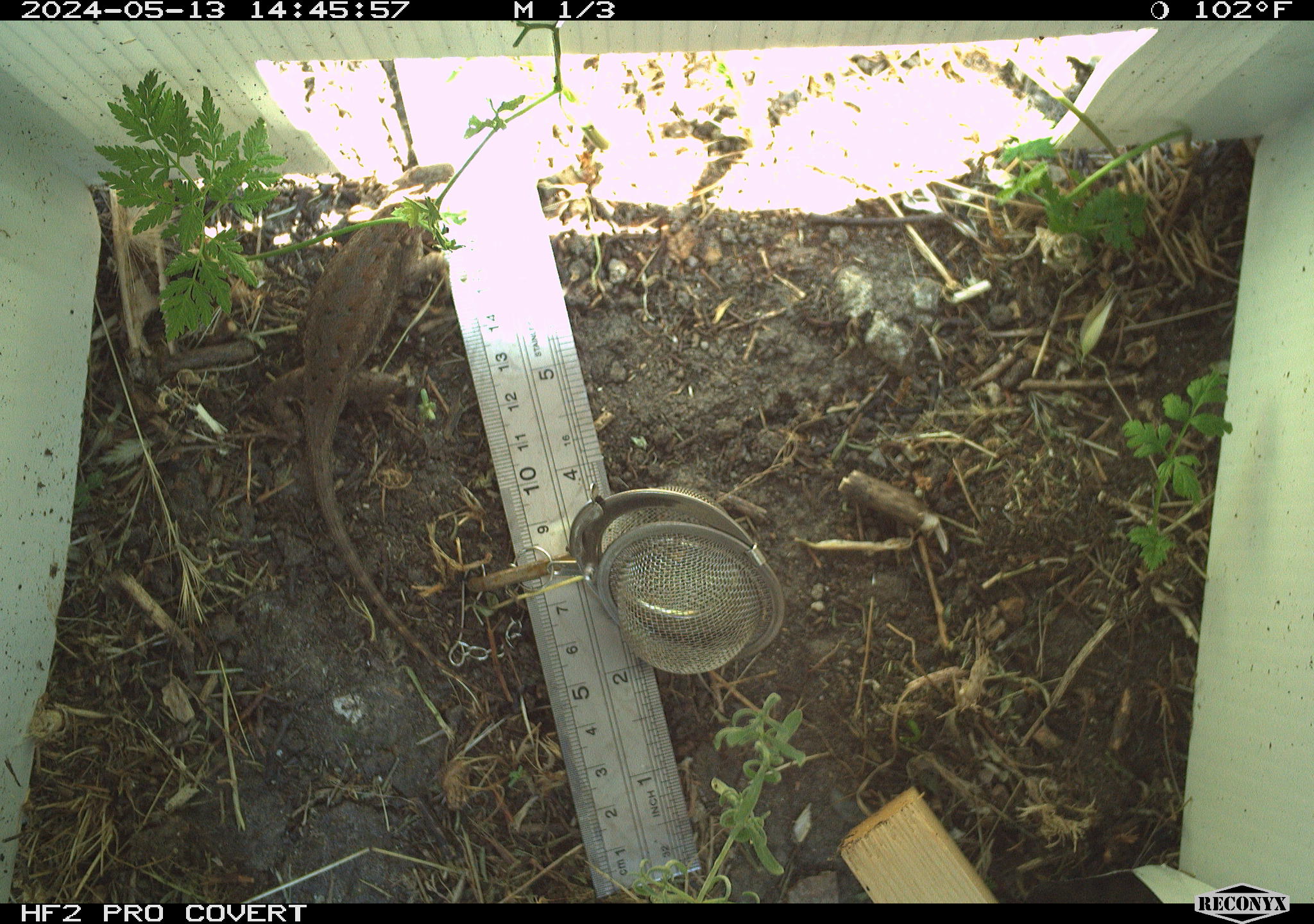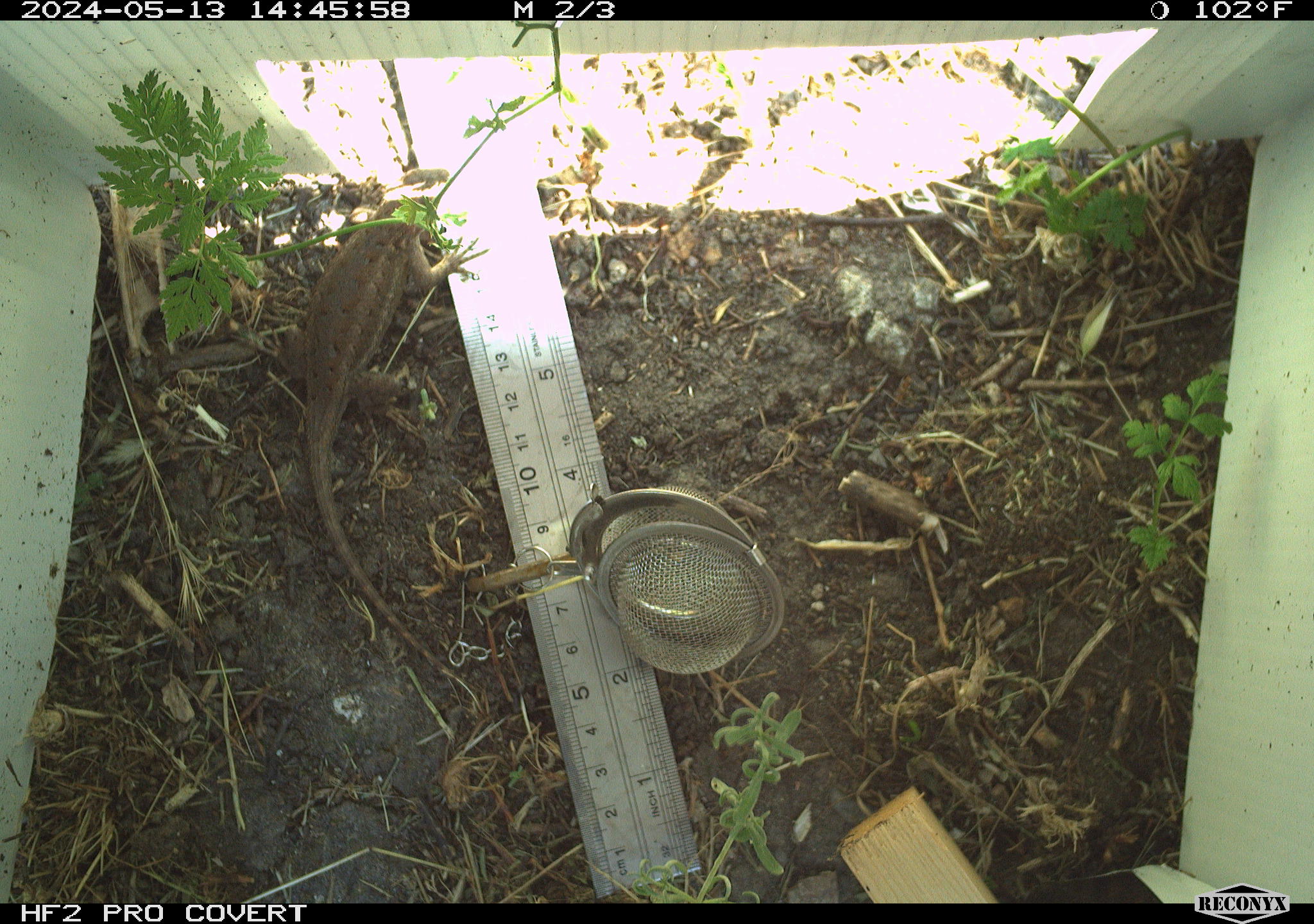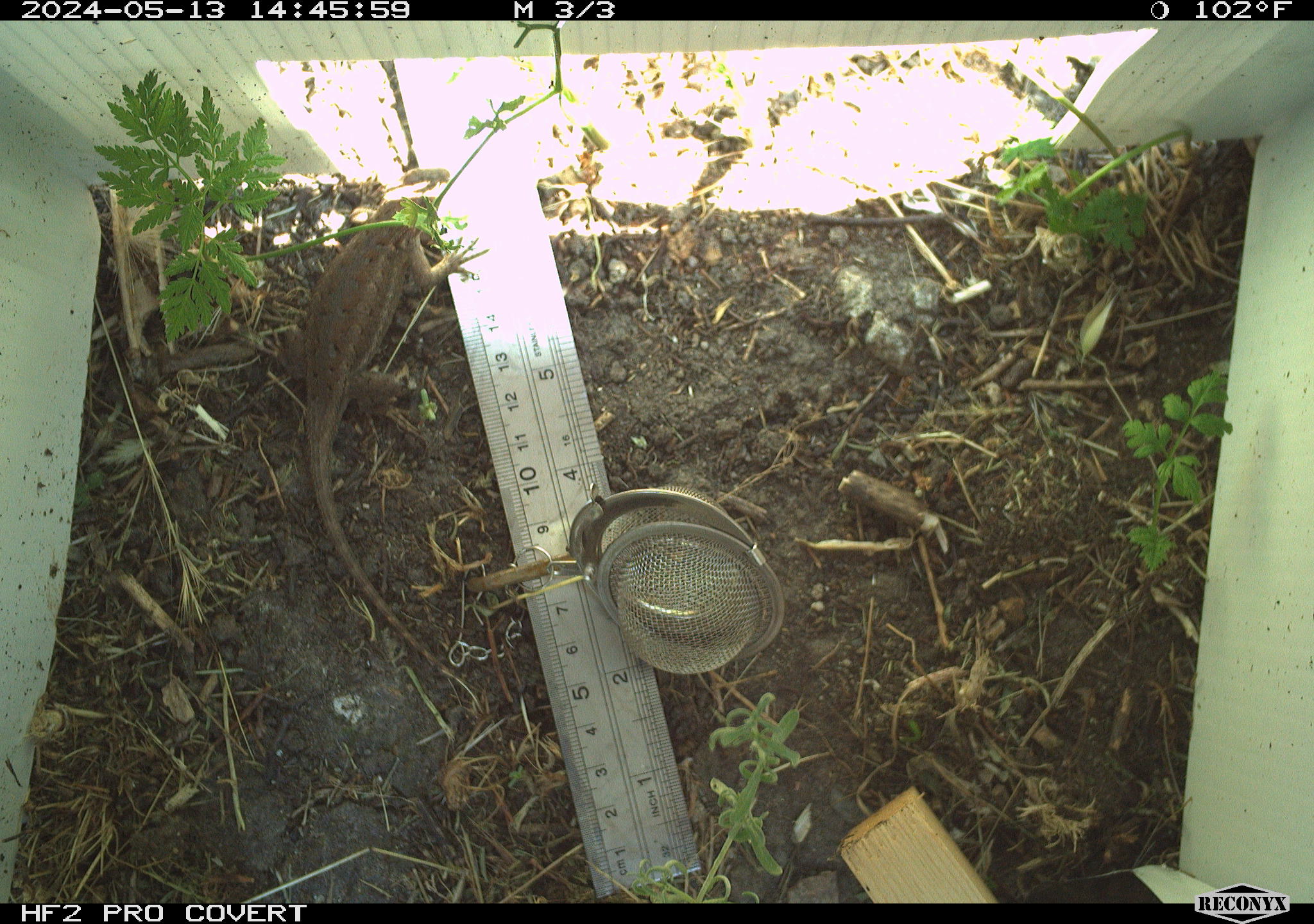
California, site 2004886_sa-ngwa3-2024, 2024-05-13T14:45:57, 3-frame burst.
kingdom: Animalia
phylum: Chordata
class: Reptilia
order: Squamata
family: Phrynosomatidae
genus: Sceloporus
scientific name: Sceloporus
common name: spiny lizards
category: sceloporus species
Sceloporus species (spiny lizards) (Sceloporus).